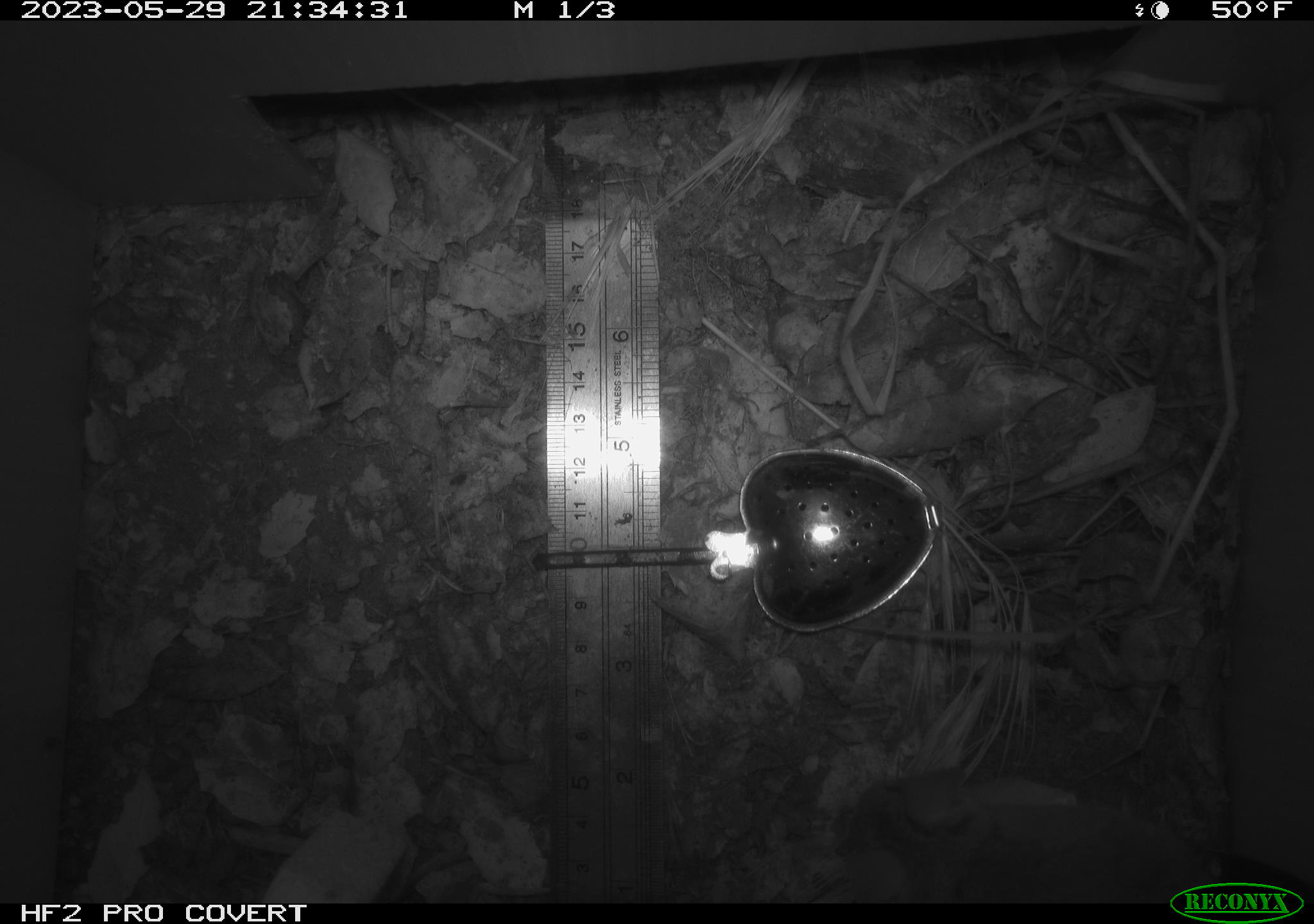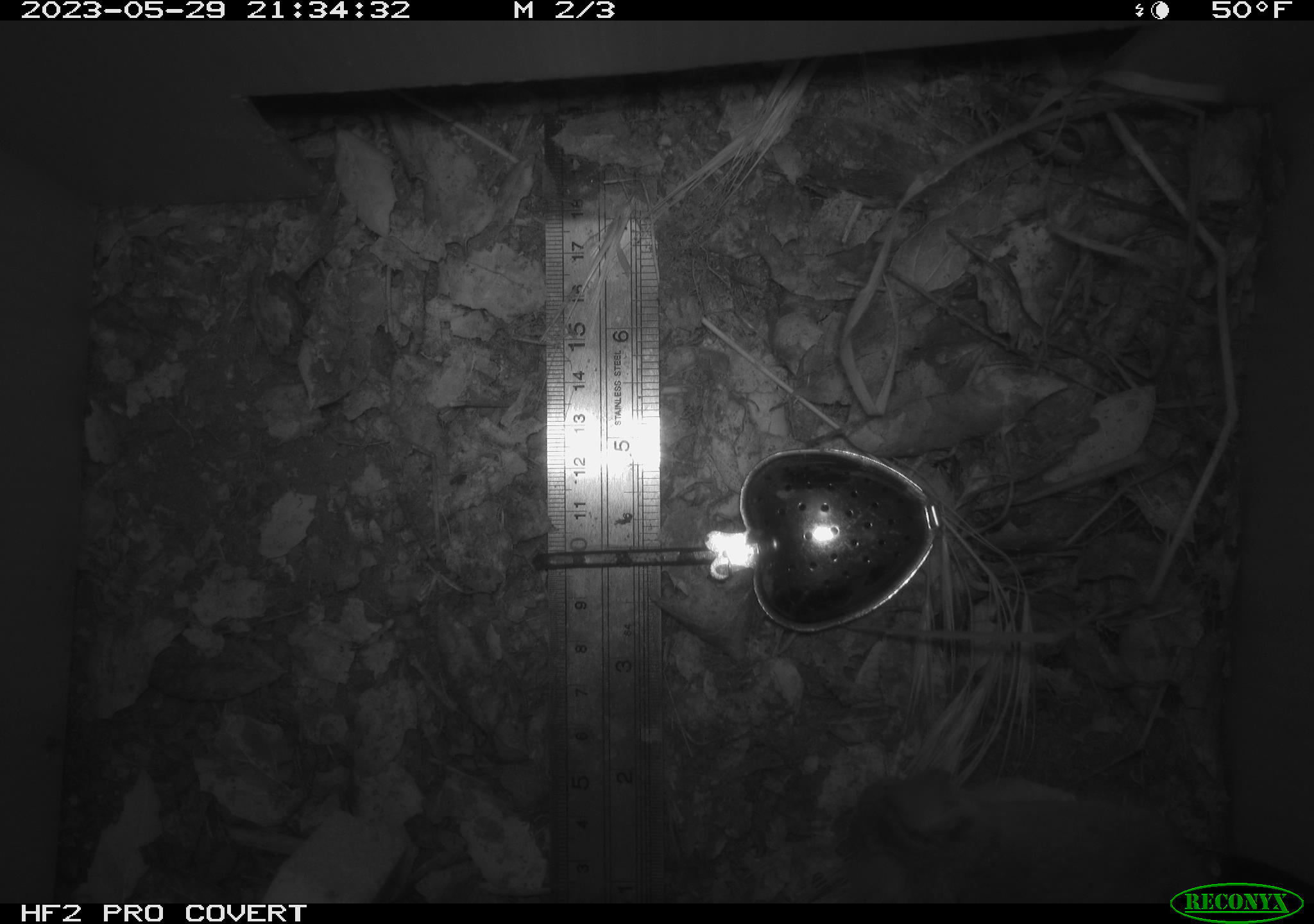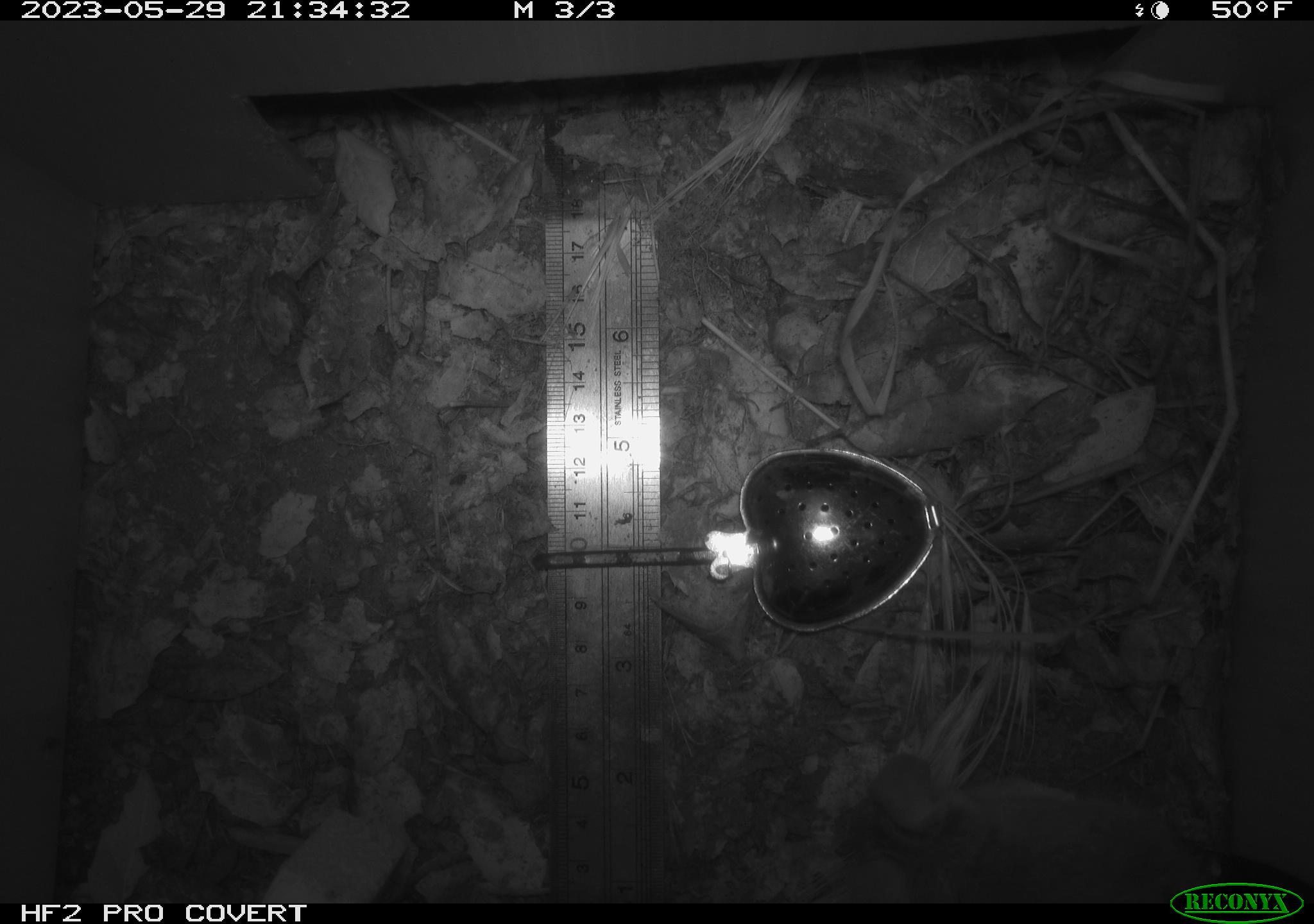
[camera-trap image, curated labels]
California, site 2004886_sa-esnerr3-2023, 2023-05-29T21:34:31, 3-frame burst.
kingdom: Animalia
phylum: Chordata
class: Mammalia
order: Rodentia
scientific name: Rodentia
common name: mouse species